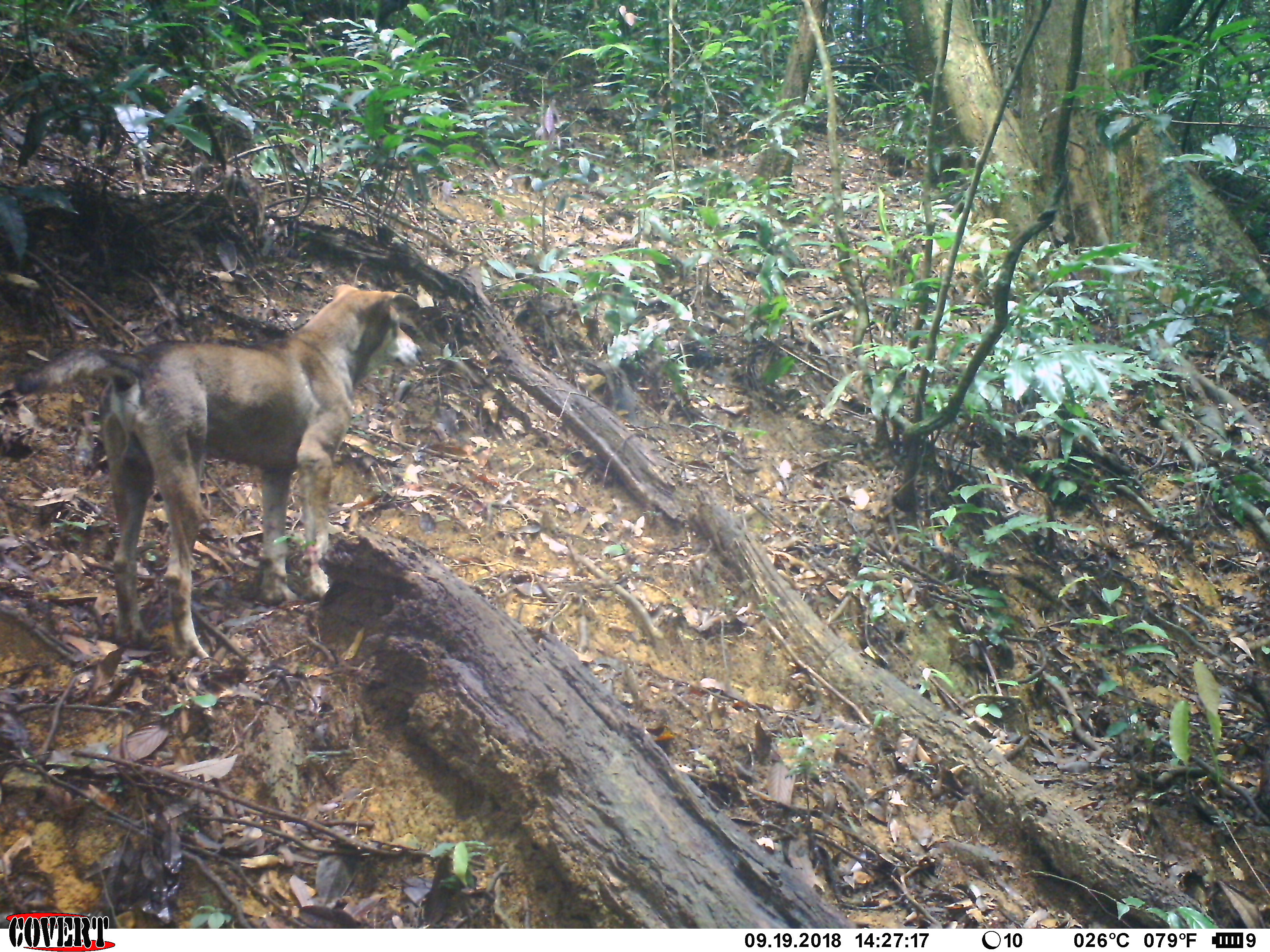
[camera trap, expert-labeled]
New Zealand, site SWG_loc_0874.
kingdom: Animalia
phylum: Chordata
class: Mammalia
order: Carnivora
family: Canidae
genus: Canis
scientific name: Canis familiaris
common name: domestic dog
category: dog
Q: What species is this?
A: Dog (domestic dog) (Canis familiaris).